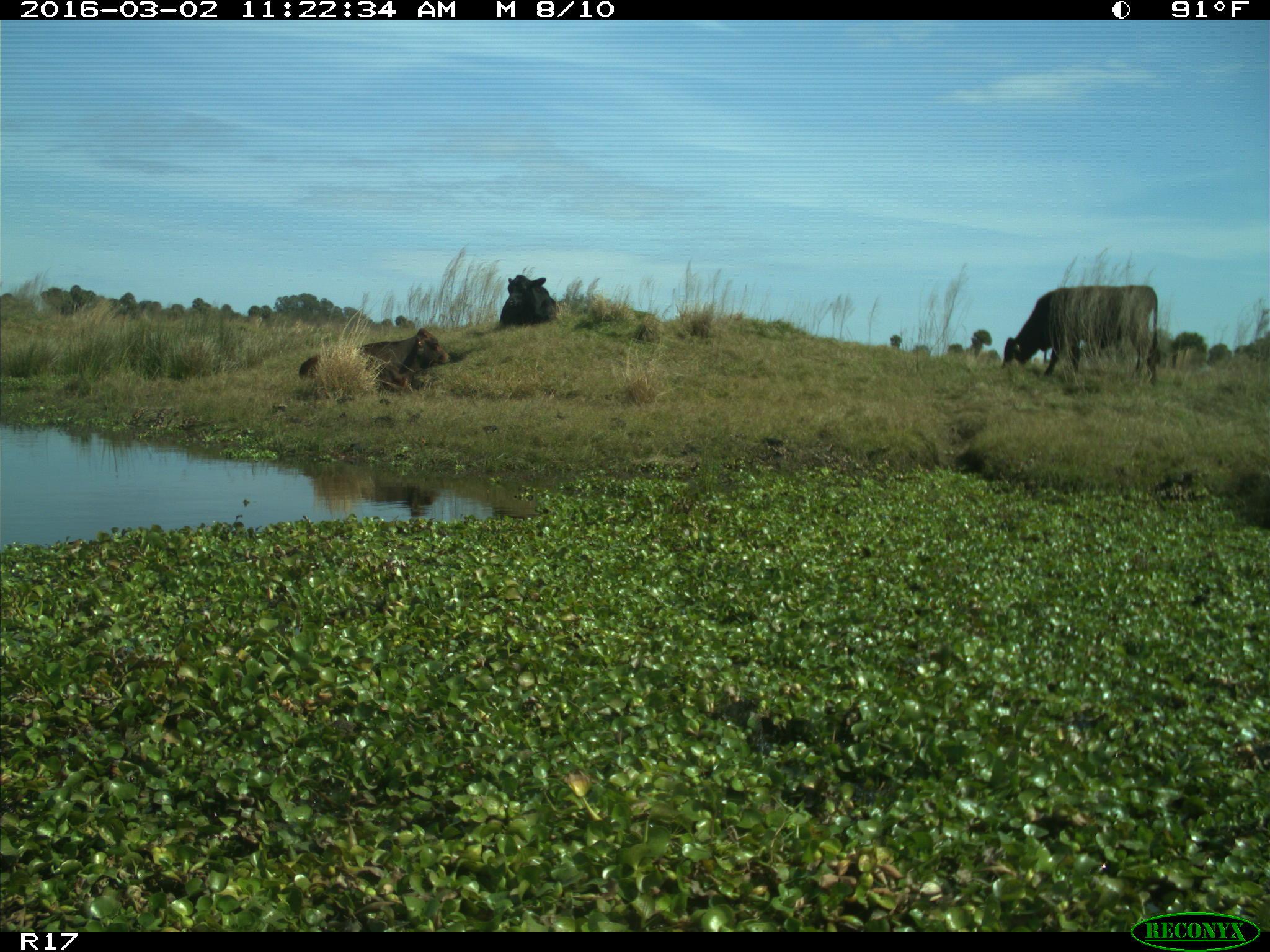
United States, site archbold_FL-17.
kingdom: Animalia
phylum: Chordata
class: Mammalia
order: Artiodactyla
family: Bovidae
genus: Bos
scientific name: Bos taurus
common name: domestic cow